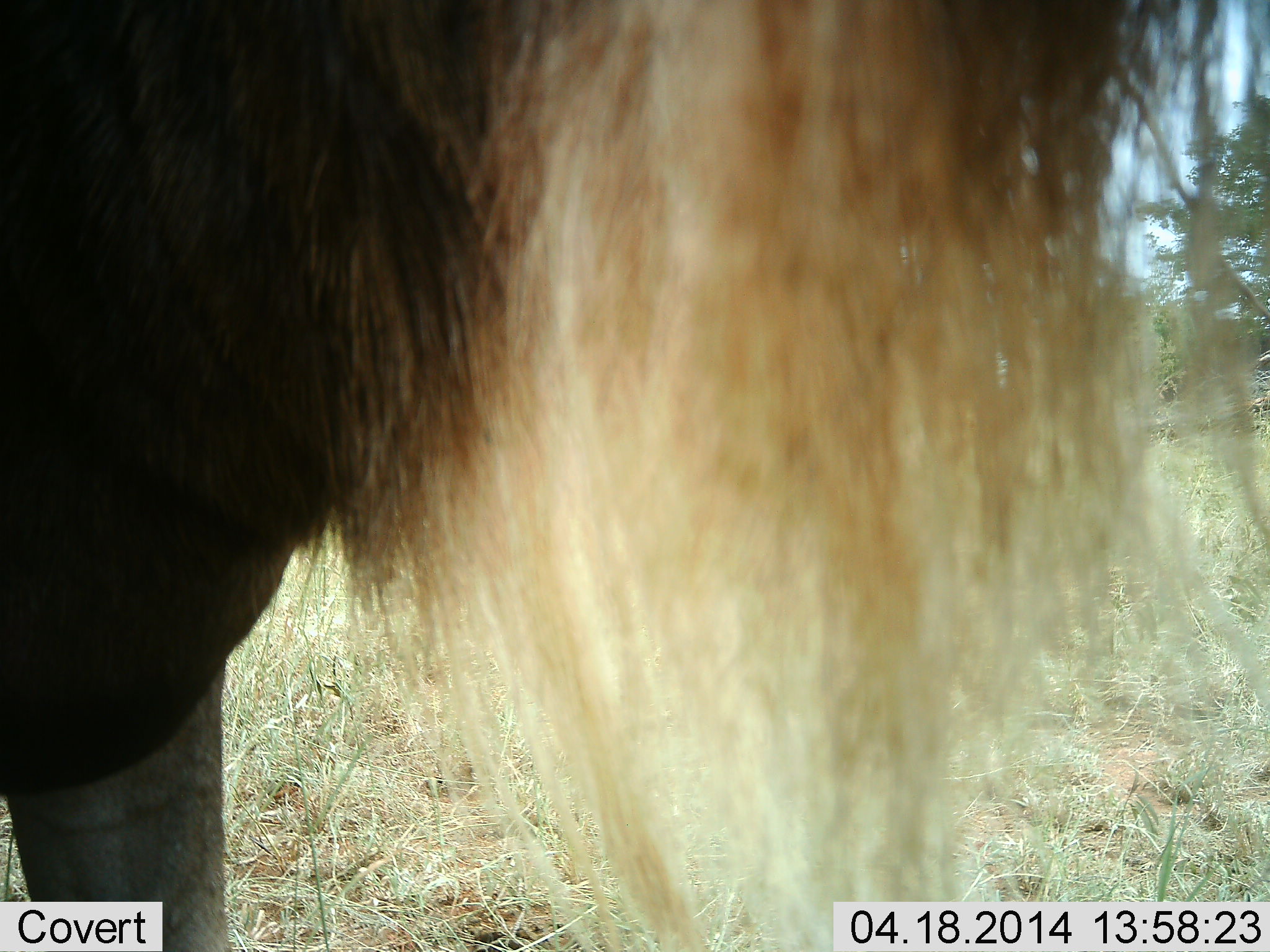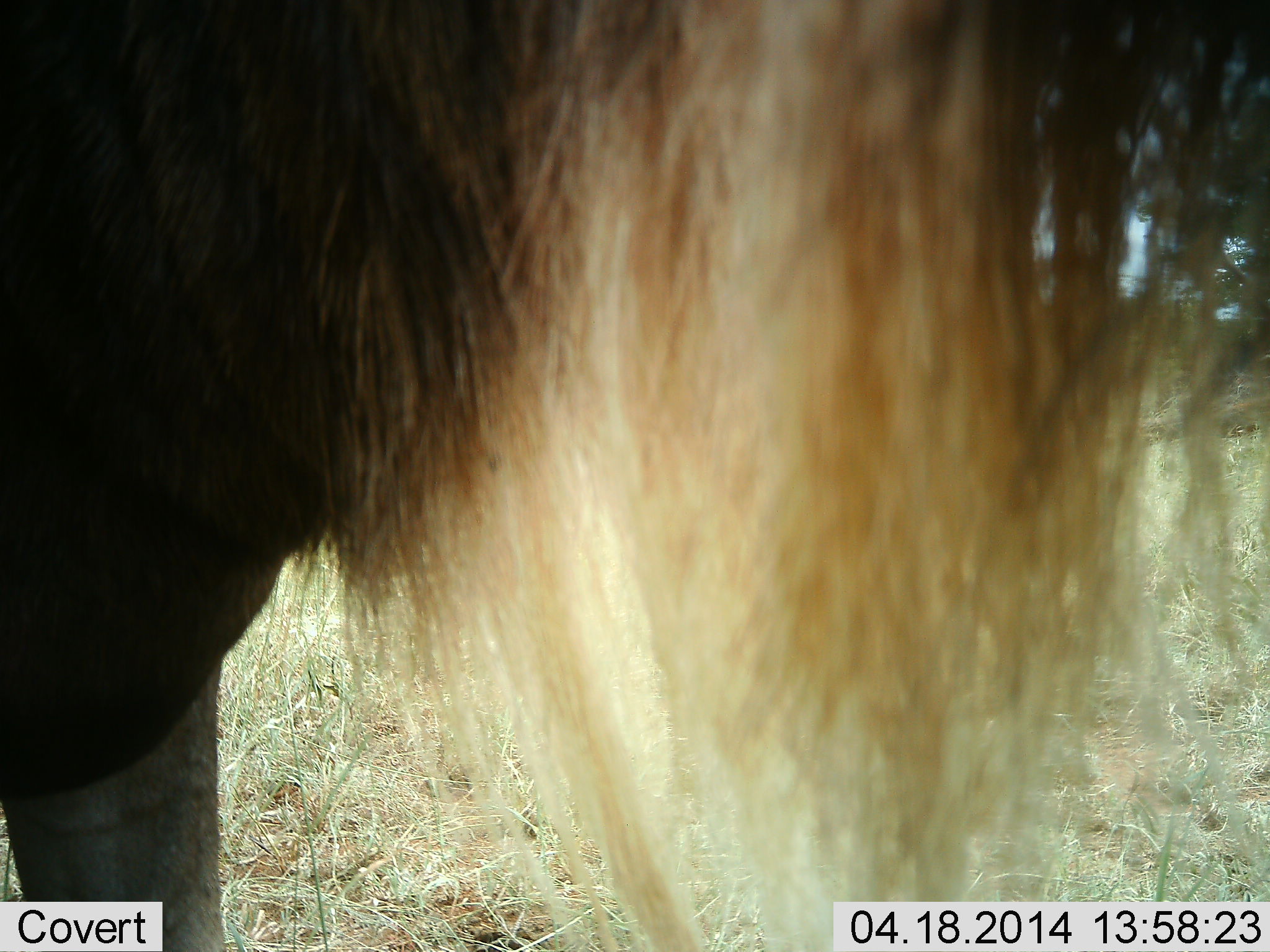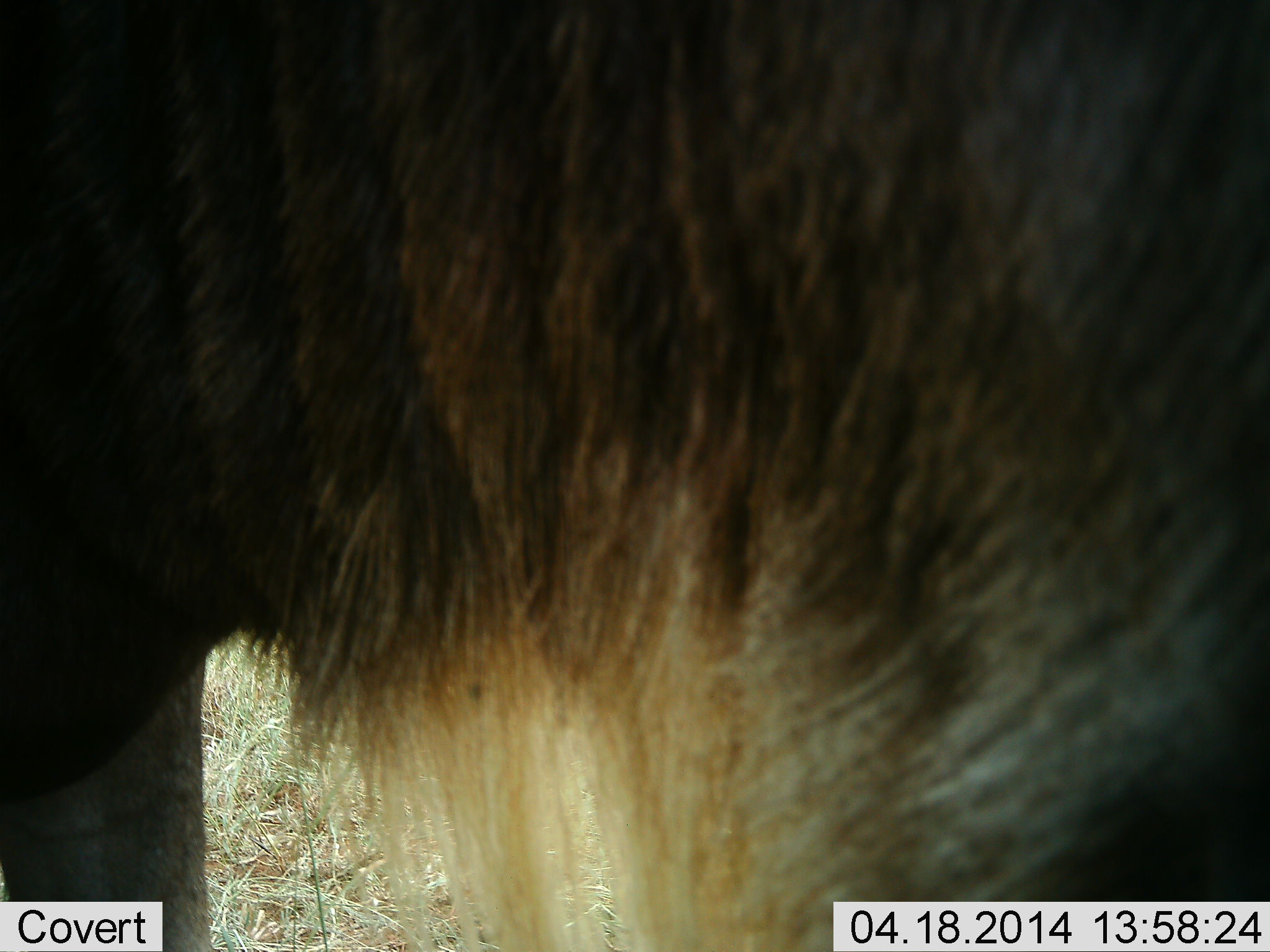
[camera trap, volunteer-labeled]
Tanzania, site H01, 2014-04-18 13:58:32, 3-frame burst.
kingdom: Animalia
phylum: Chordata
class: Mammalia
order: Artiodactyla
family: Bovidae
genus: Connochaetes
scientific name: Connochaetes taurinus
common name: blue wildebeest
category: wildebeest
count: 1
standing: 90%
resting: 0%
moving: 0%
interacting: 0%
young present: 0%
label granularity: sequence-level